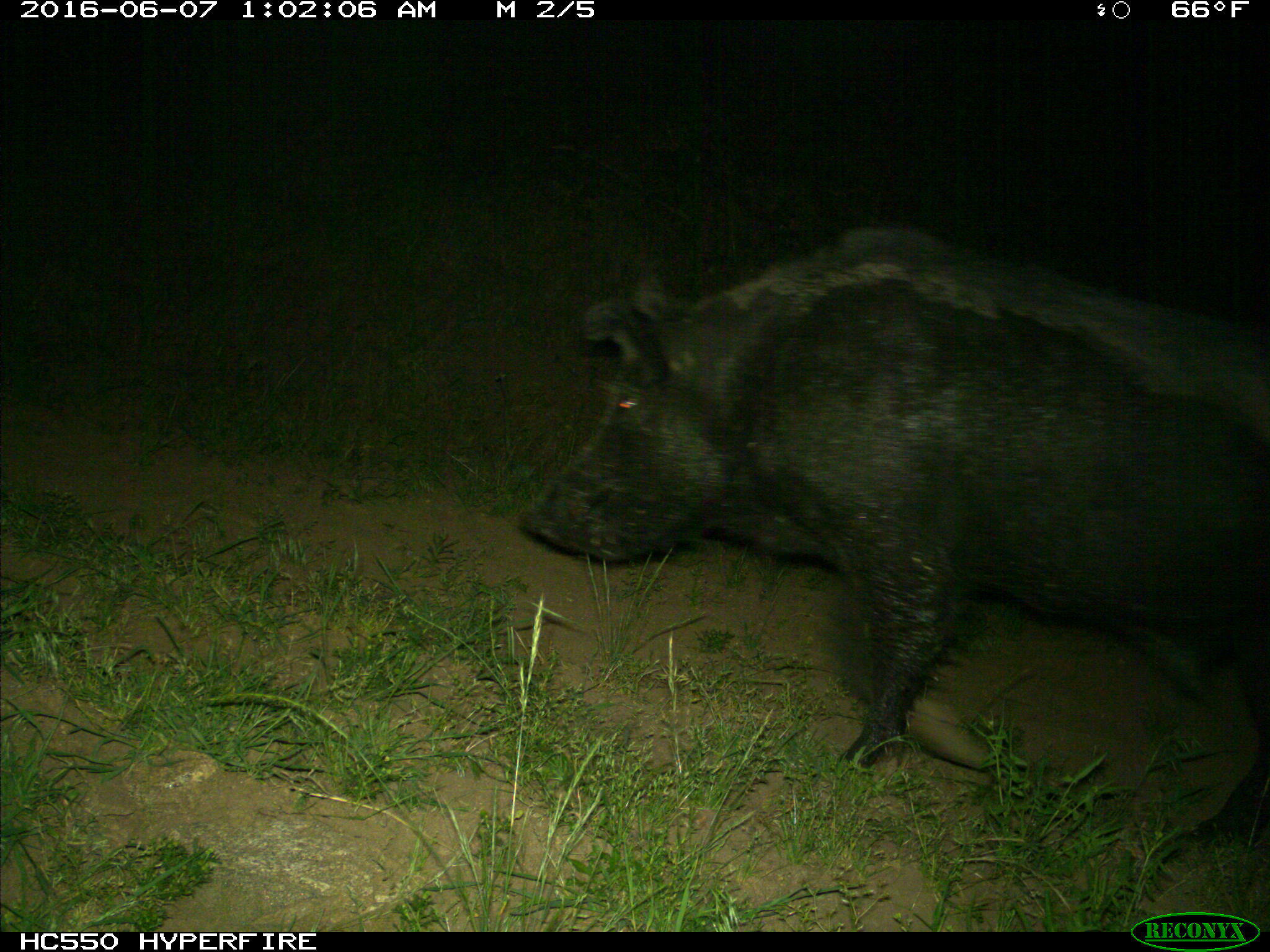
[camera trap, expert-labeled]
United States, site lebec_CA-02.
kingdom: Animalia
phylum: Chordata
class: Mammalia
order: Artiodactyla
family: Suidae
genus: Sus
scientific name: Sus scrofa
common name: wild boar